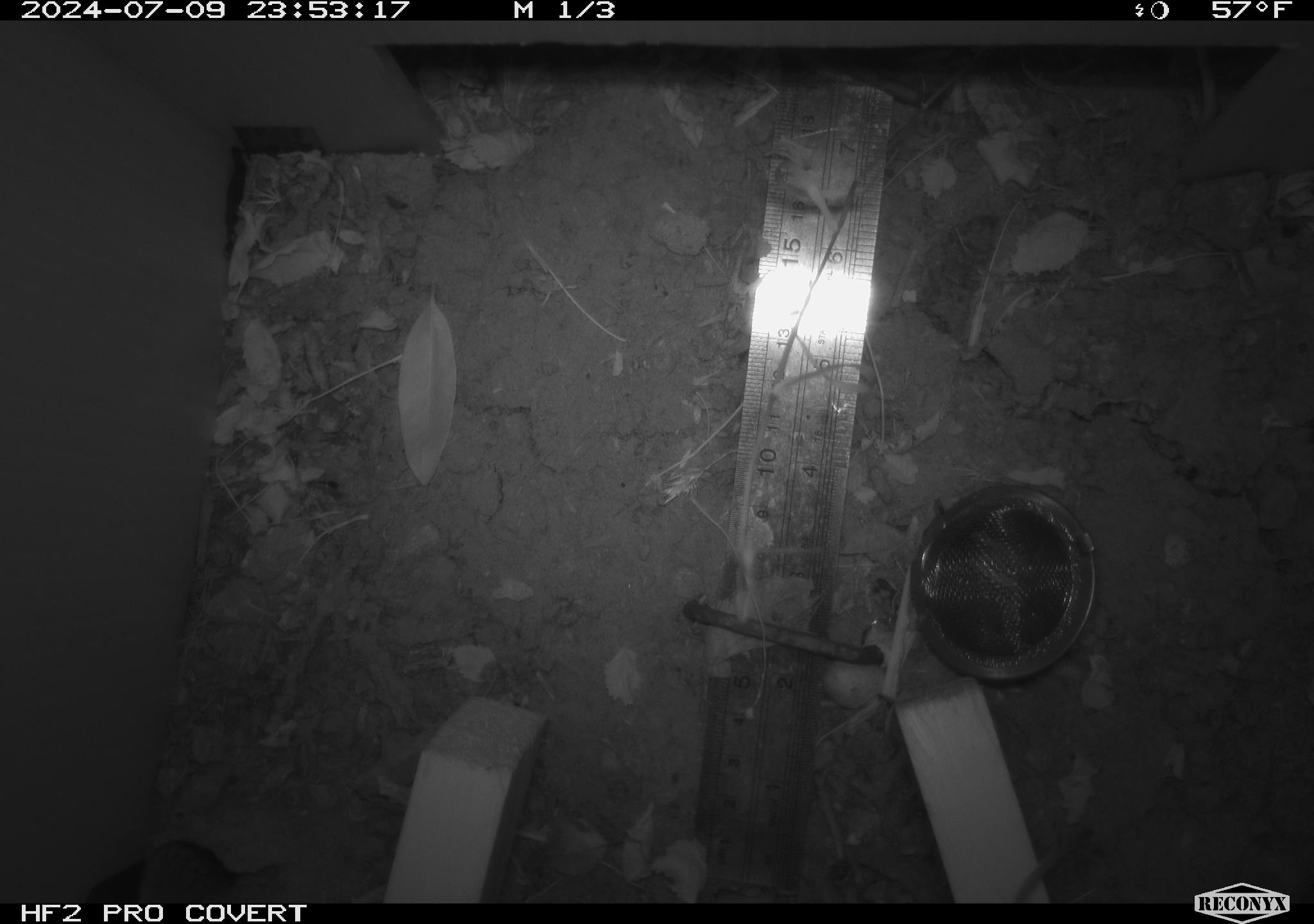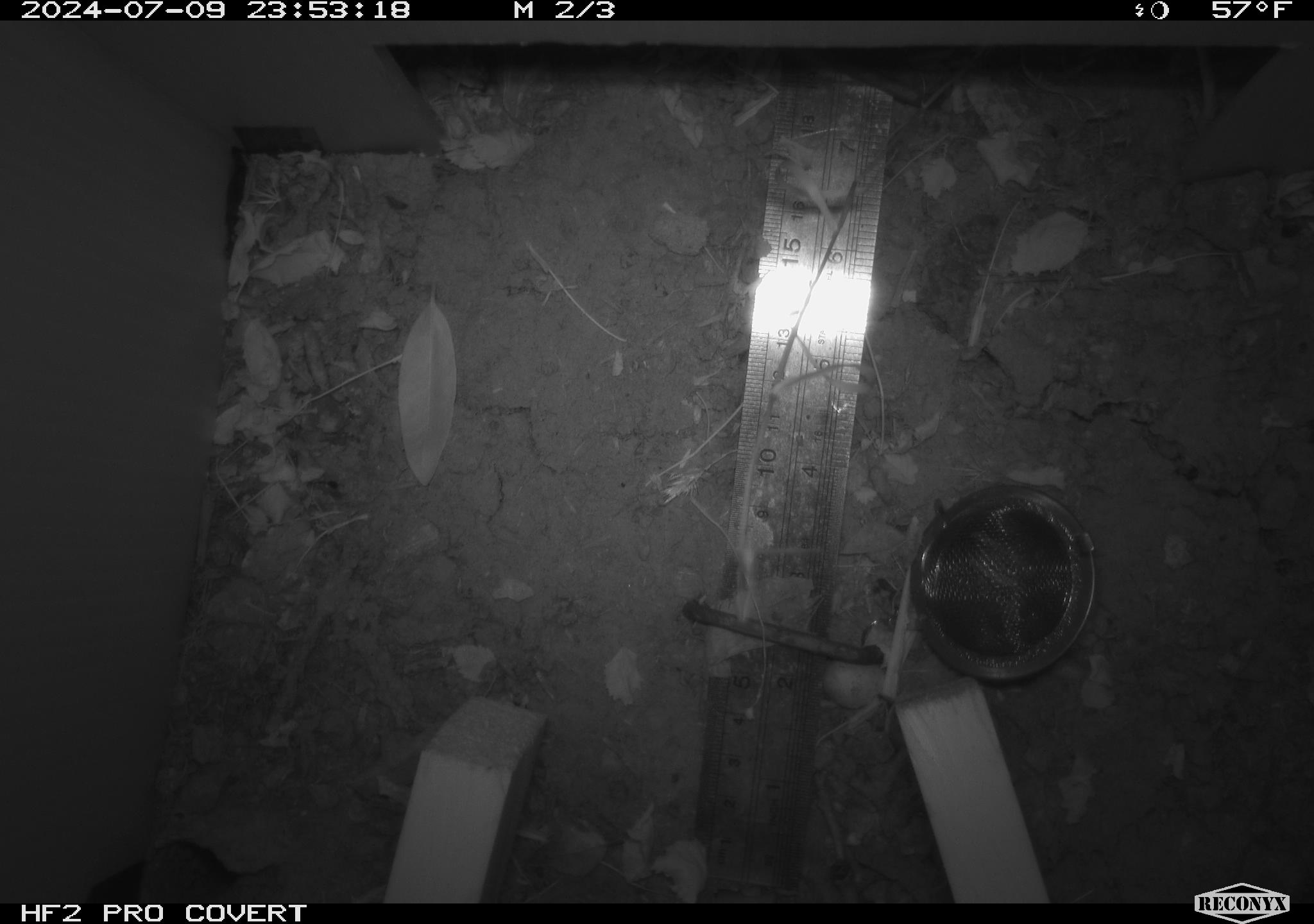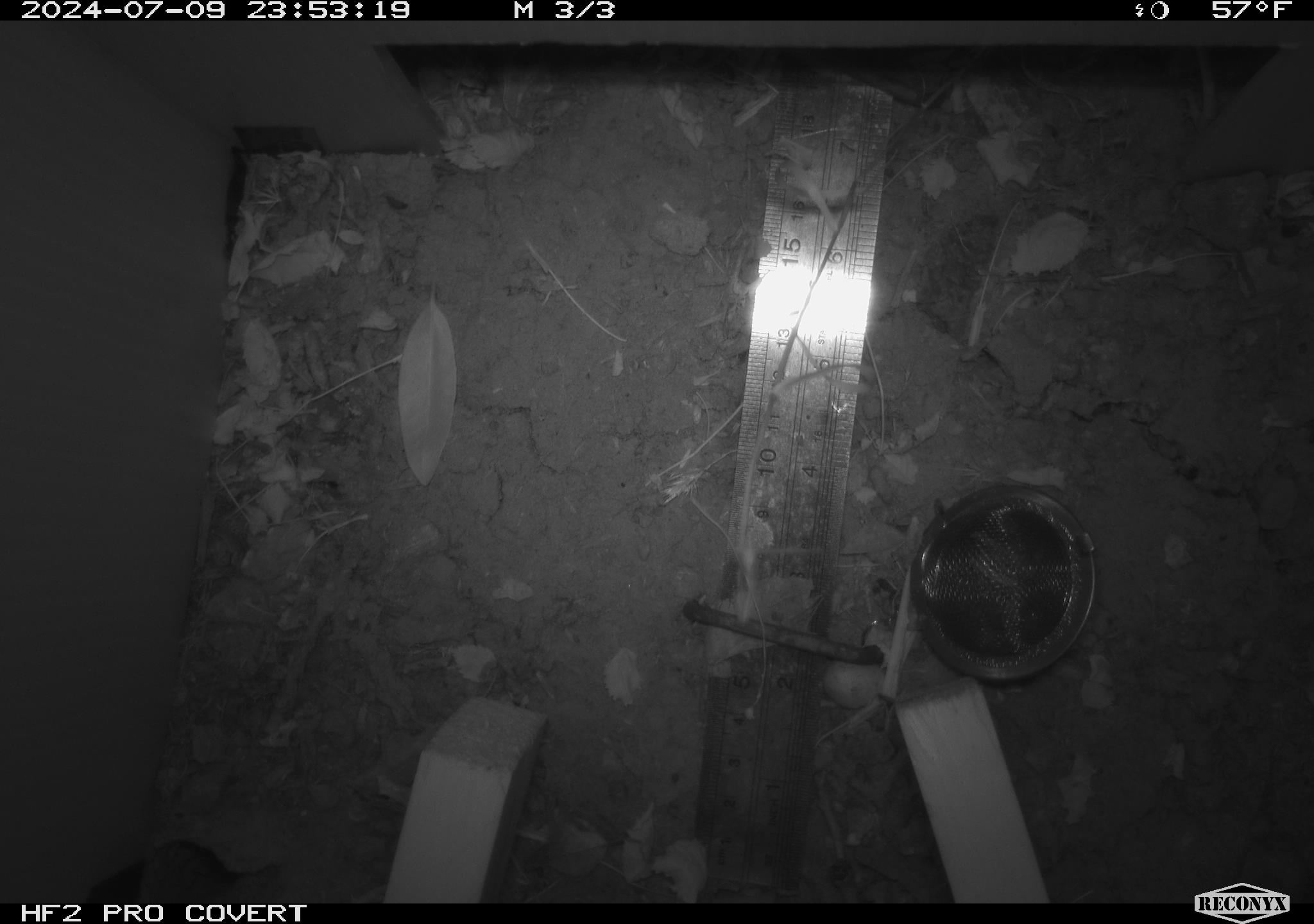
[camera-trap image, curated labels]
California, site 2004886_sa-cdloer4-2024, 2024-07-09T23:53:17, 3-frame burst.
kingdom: Animalia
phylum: Chordata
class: Mammalia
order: Rodentia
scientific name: Rodentia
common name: rodent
Rodent (Rodentia).